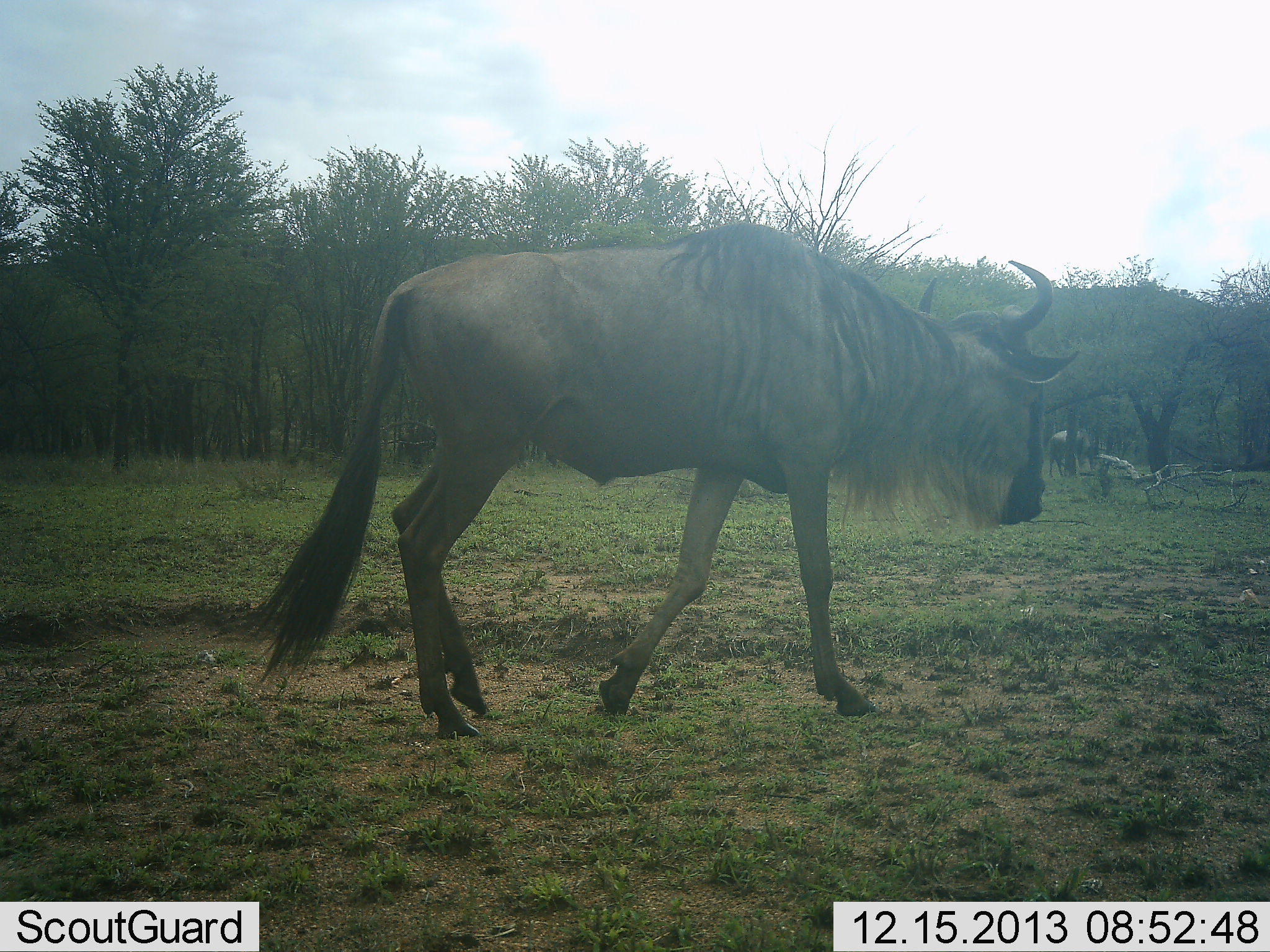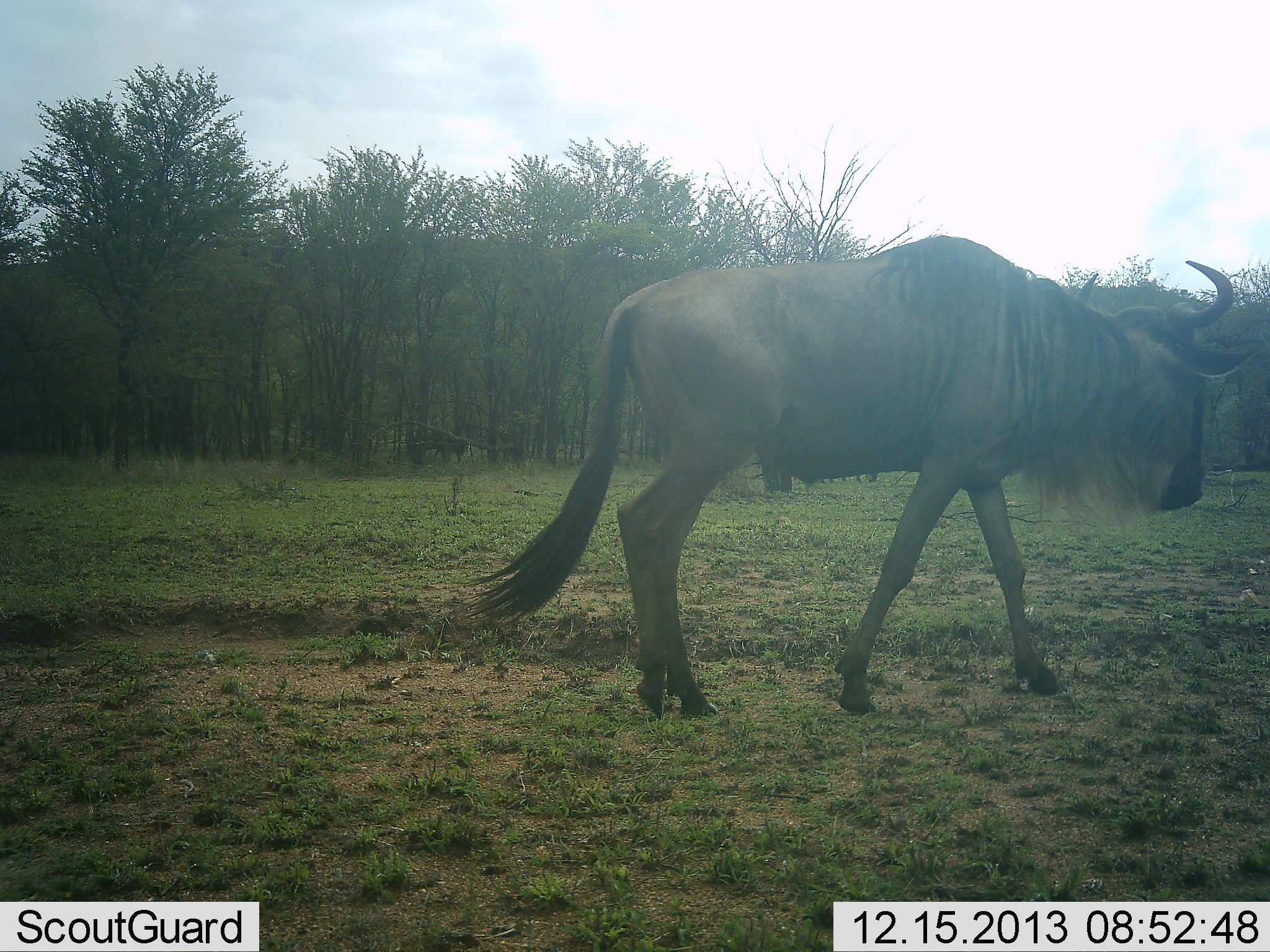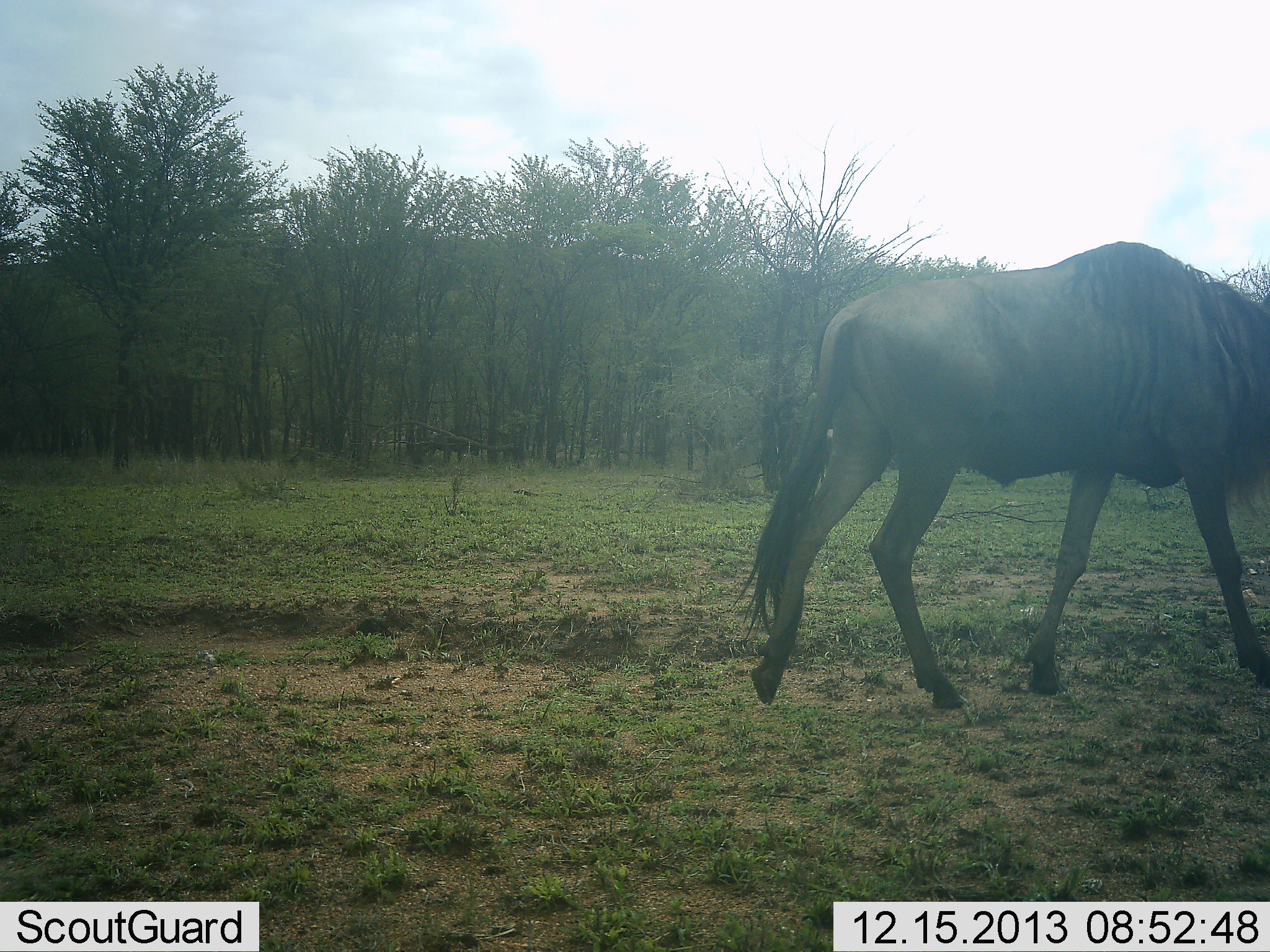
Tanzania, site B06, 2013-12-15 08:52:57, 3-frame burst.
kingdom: Animalia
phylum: Chordata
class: Mammalia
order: Artiodactyla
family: Bovidae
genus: Connochaetes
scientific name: Connochaetes taurinus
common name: blue wildebeest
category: wildebeest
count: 1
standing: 10%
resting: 0%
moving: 100%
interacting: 0%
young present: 0%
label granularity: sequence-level